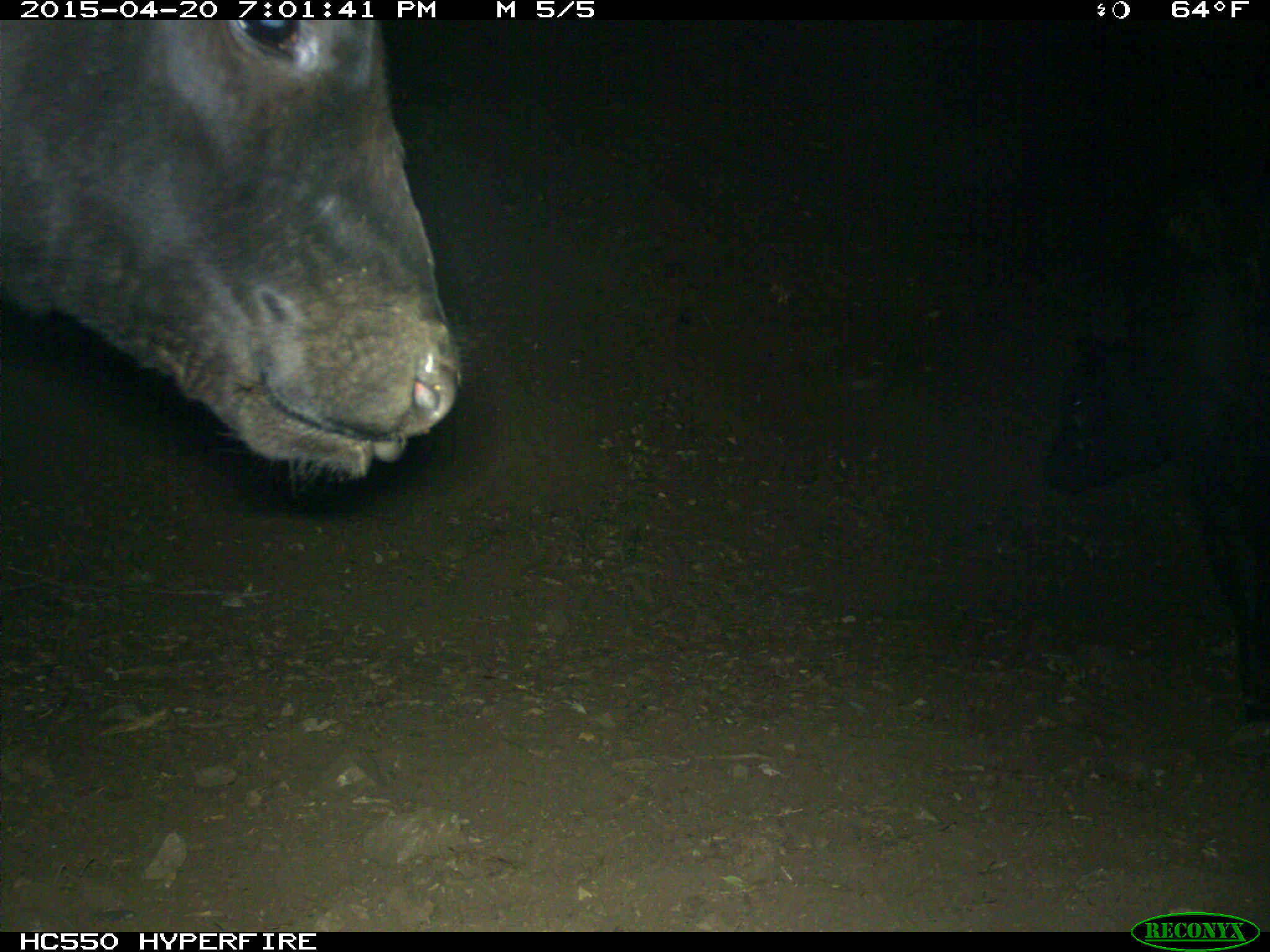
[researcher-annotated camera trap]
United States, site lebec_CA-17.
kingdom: Animalia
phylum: Chordata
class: Mammalia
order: Artiodactyla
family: Bovidae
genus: Bos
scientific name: Bos taurus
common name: domestic cow